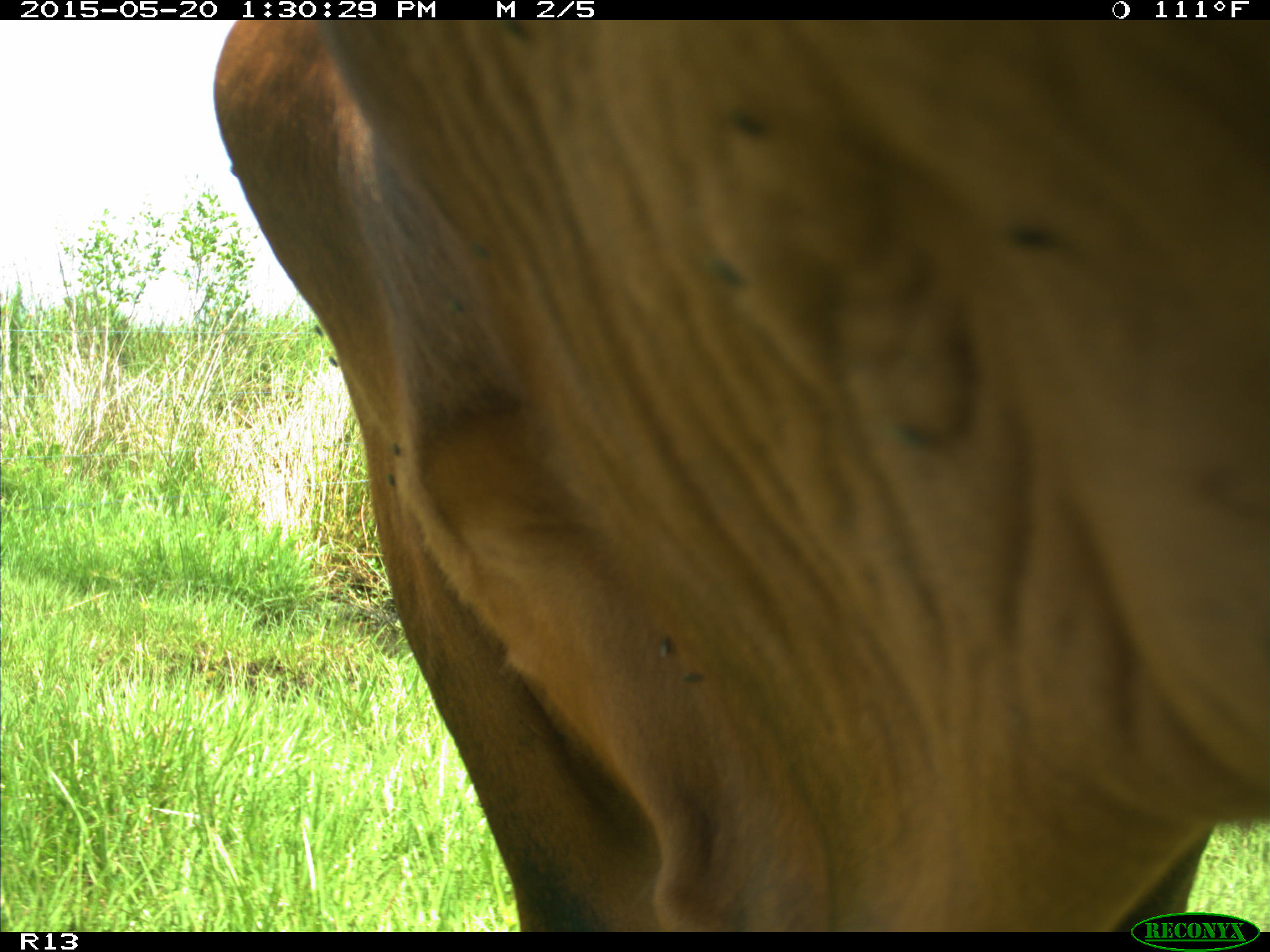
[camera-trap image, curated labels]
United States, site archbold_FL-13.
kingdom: Animalia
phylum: Chordata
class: Mammalia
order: Artiodactyla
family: Bovidae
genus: Bos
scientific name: Bos taurus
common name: domestic cow